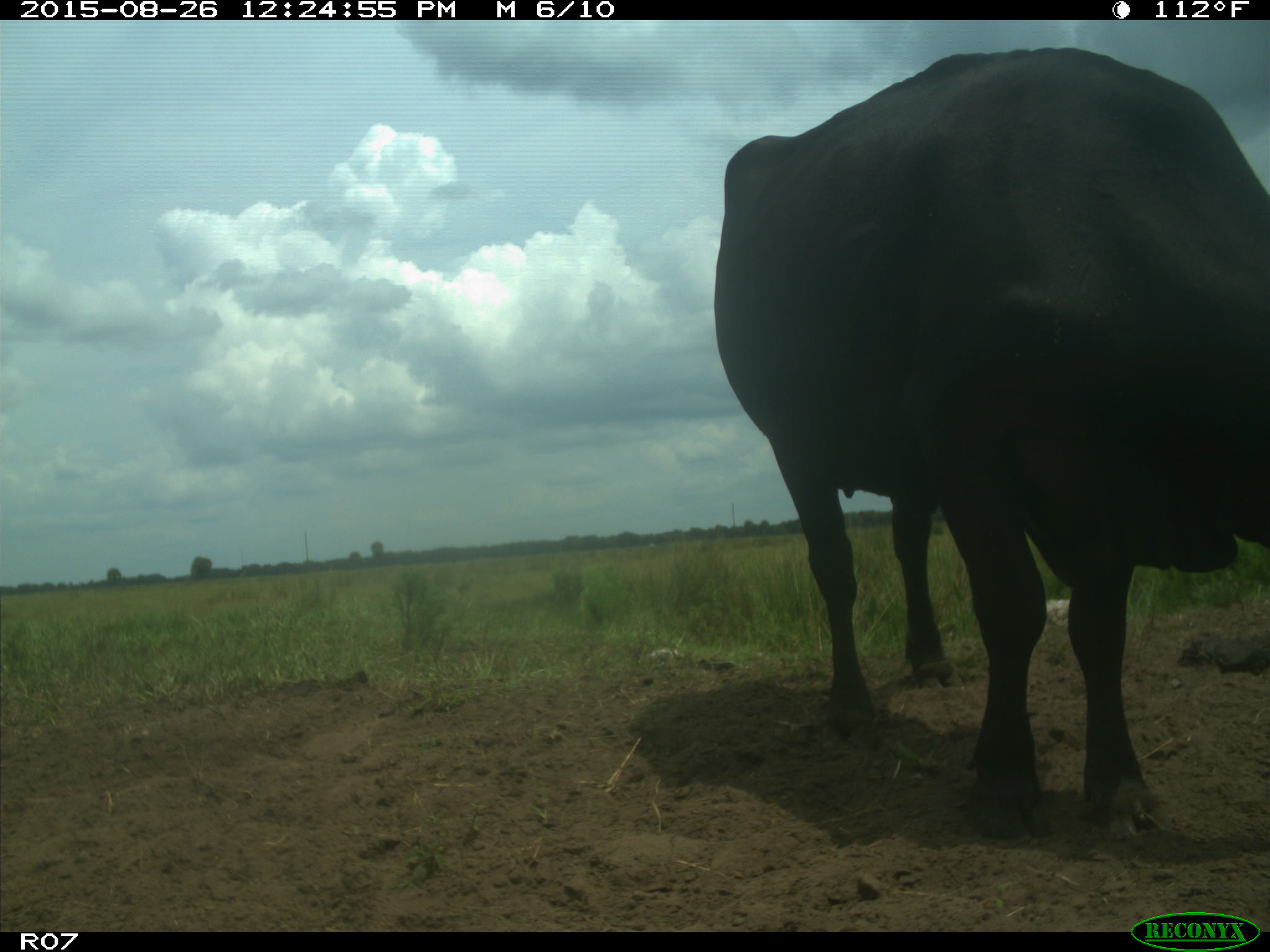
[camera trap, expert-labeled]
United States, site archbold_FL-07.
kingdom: Animalia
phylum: Chordata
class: Mammalia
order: Artiodactyla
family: Bovidae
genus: Bos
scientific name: Bos taurus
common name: domestic cow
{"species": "Bos taurus (domestic cow)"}